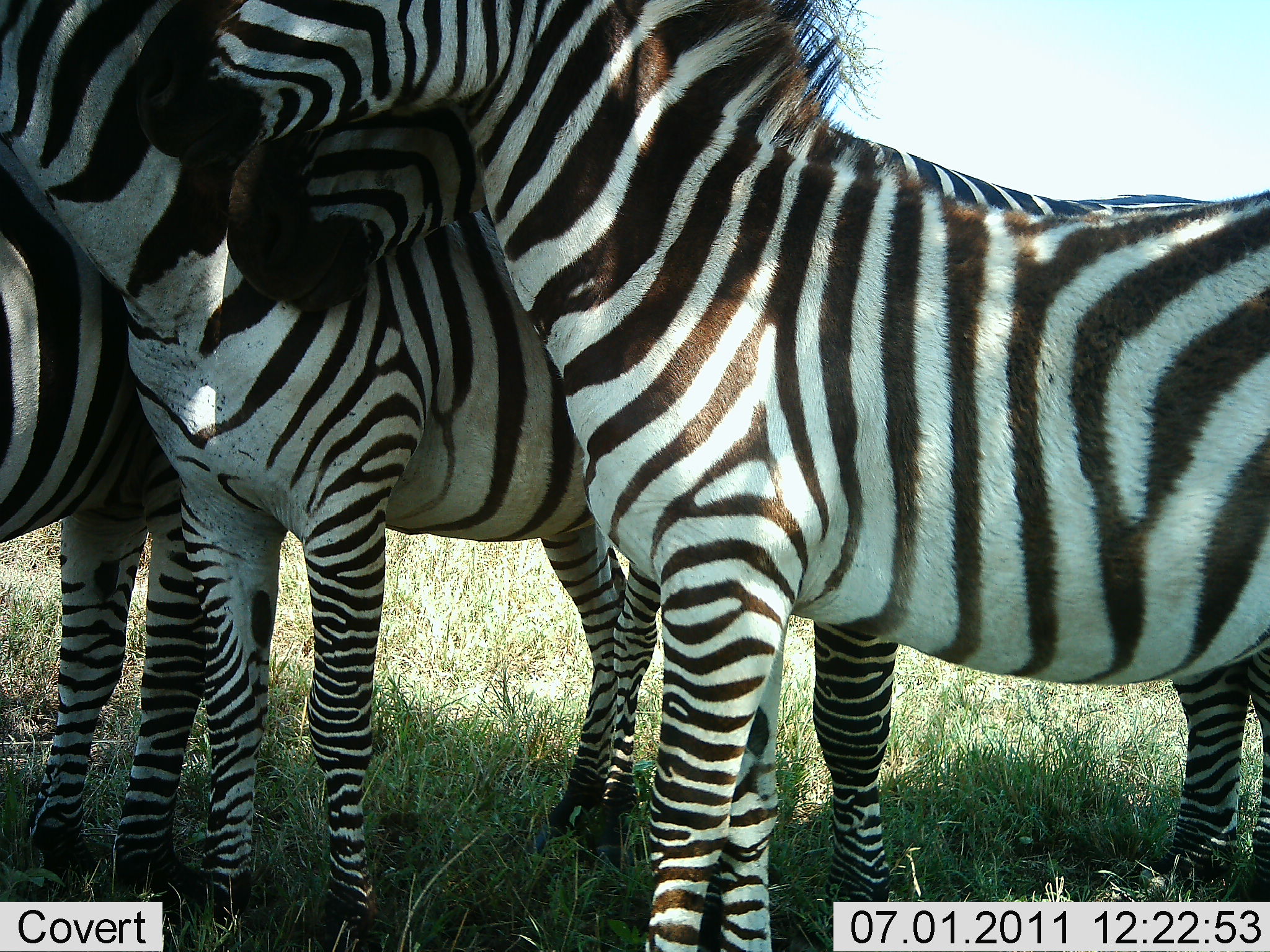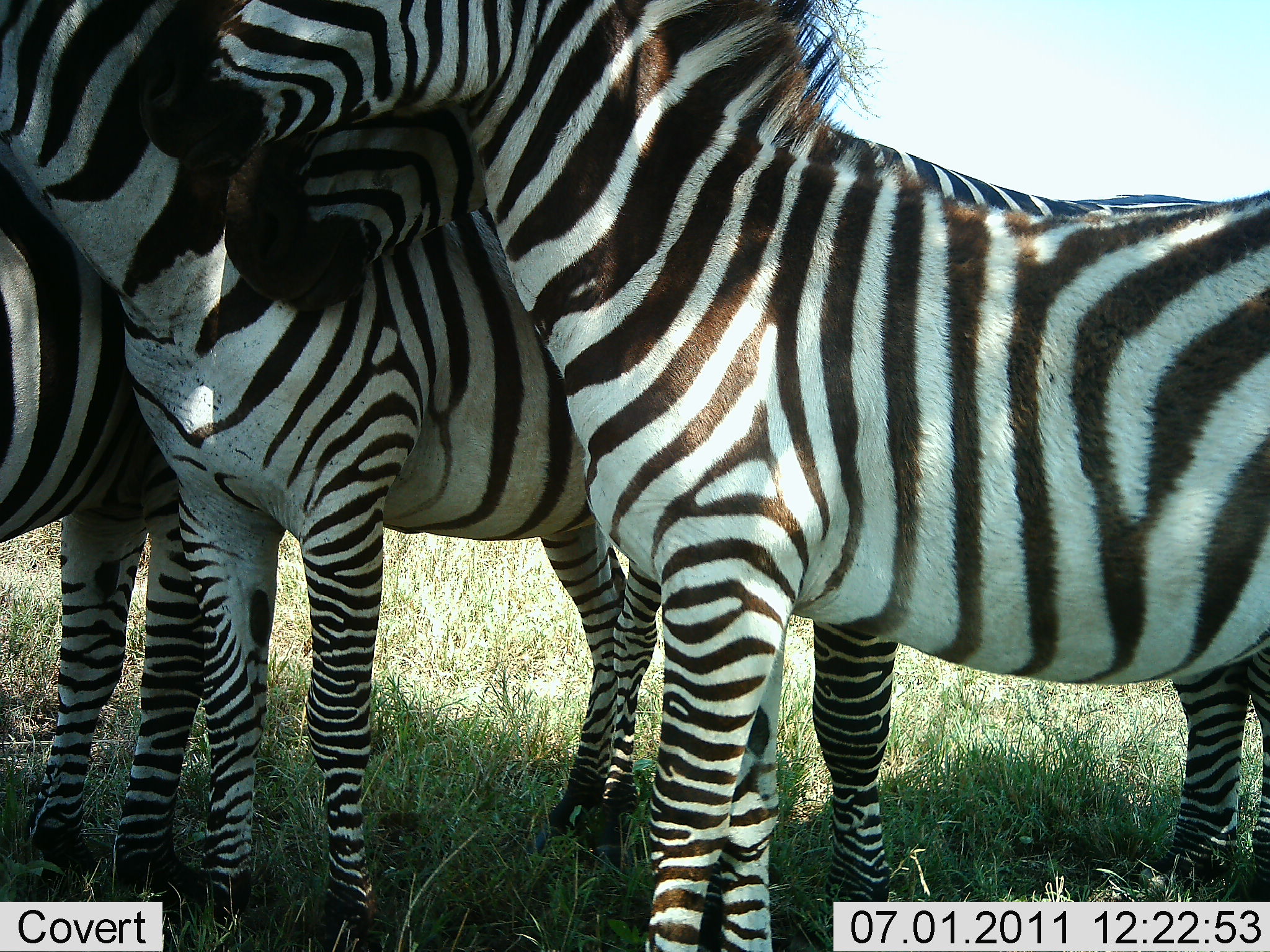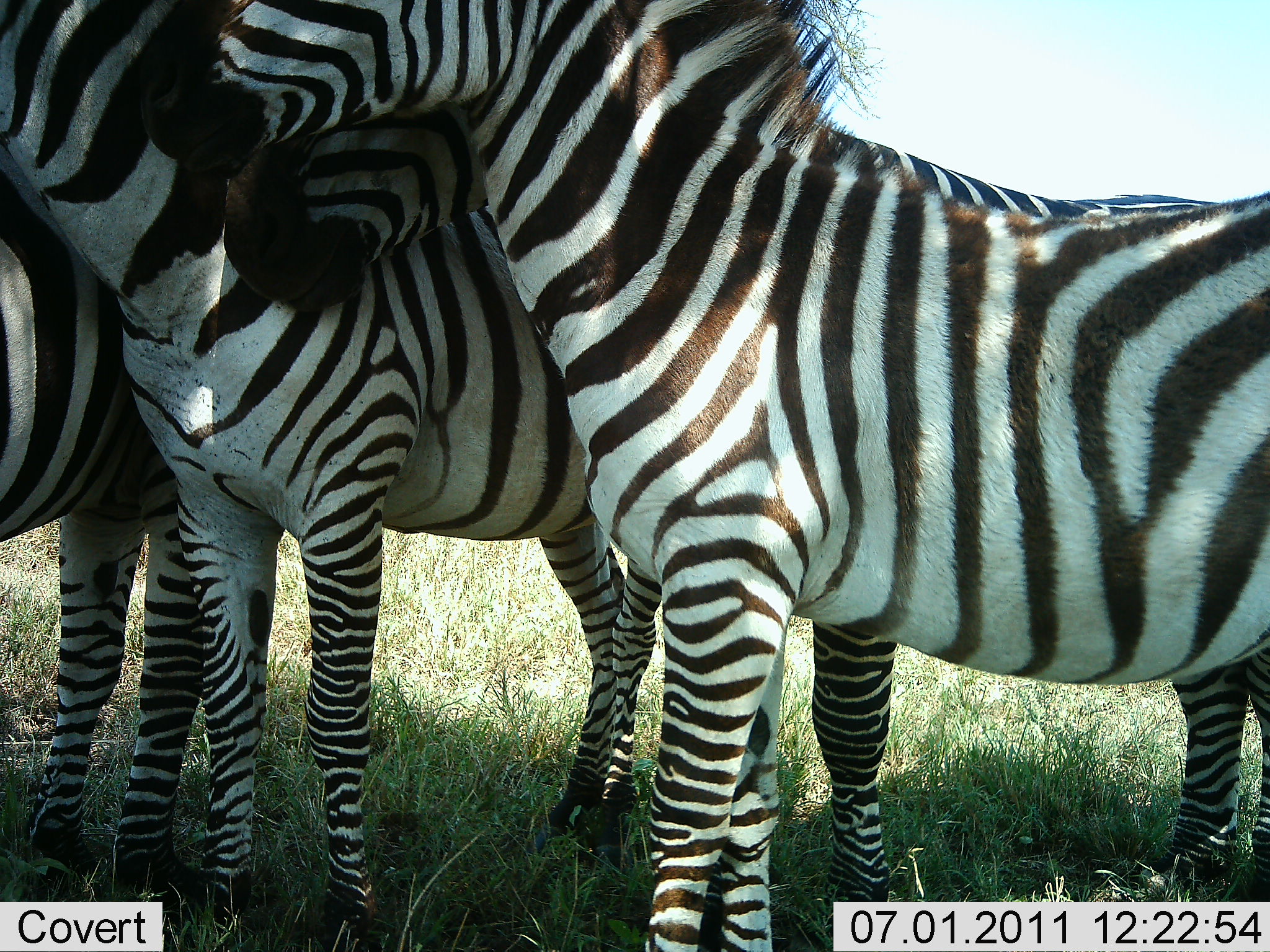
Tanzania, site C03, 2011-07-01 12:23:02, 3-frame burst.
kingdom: Animalia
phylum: Chordata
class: Mammalia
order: Perissodactyla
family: Equidae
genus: Equus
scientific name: Equus quagga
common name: plains zebra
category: zebra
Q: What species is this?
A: Zebra (plains zebra) (Equus quagga).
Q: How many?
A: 4.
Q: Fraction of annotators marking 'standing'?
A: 90%.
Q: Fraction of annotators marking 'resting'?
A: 0%.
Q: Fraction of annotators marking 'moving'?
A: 0%.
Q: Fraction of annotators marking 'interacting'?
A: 70%.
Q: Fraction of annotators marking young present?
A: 20%.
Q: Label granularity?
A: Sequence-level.